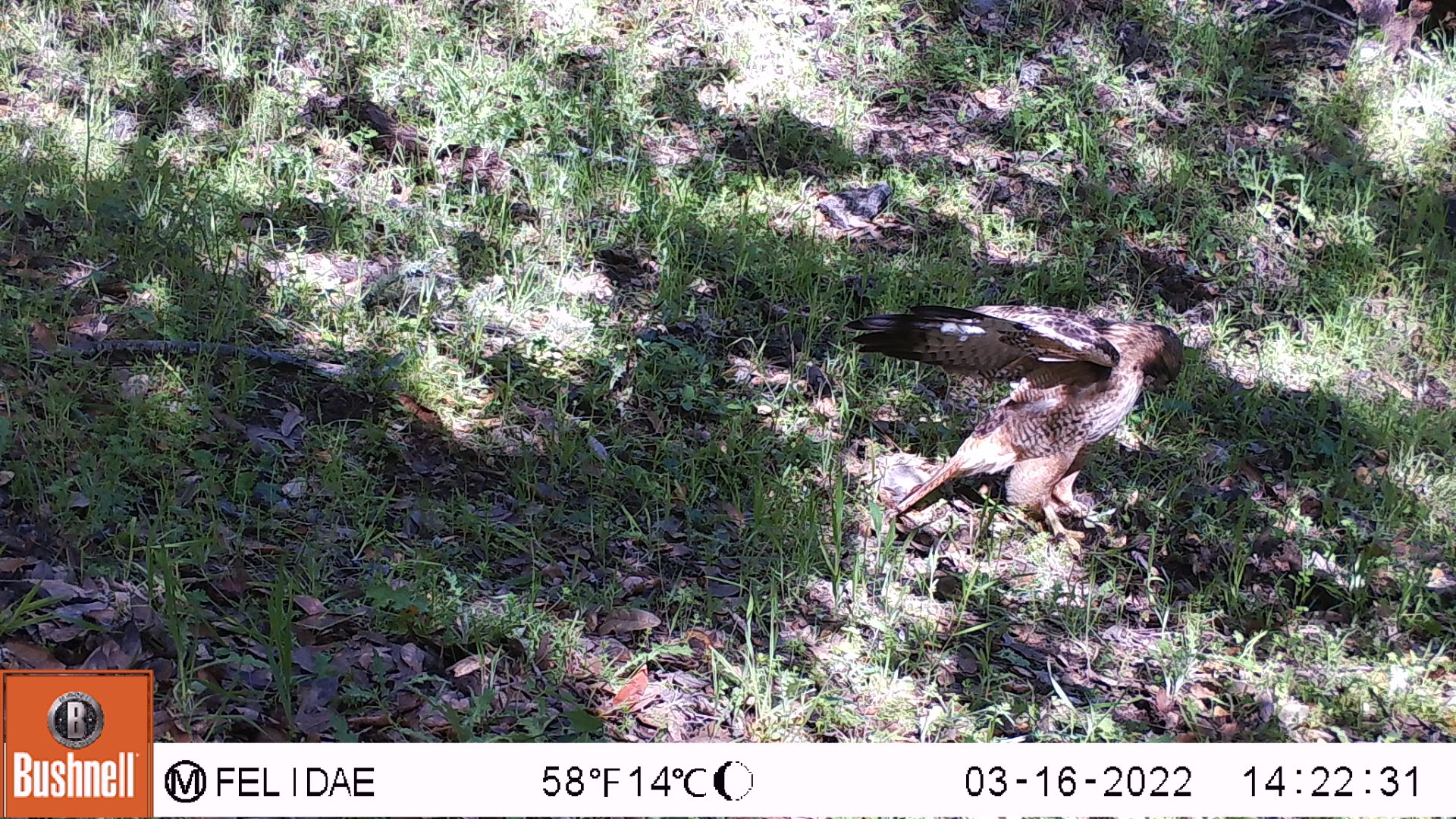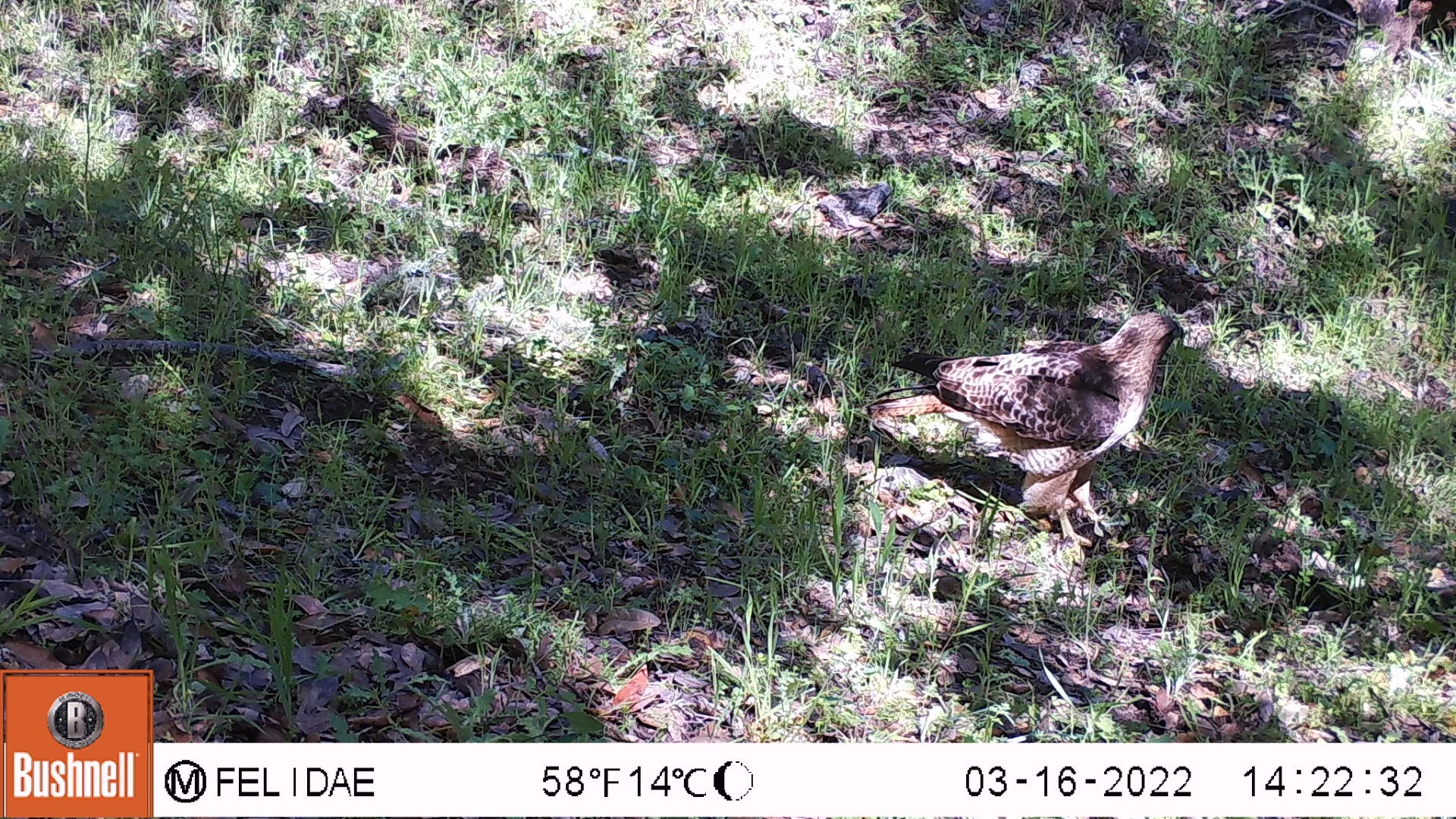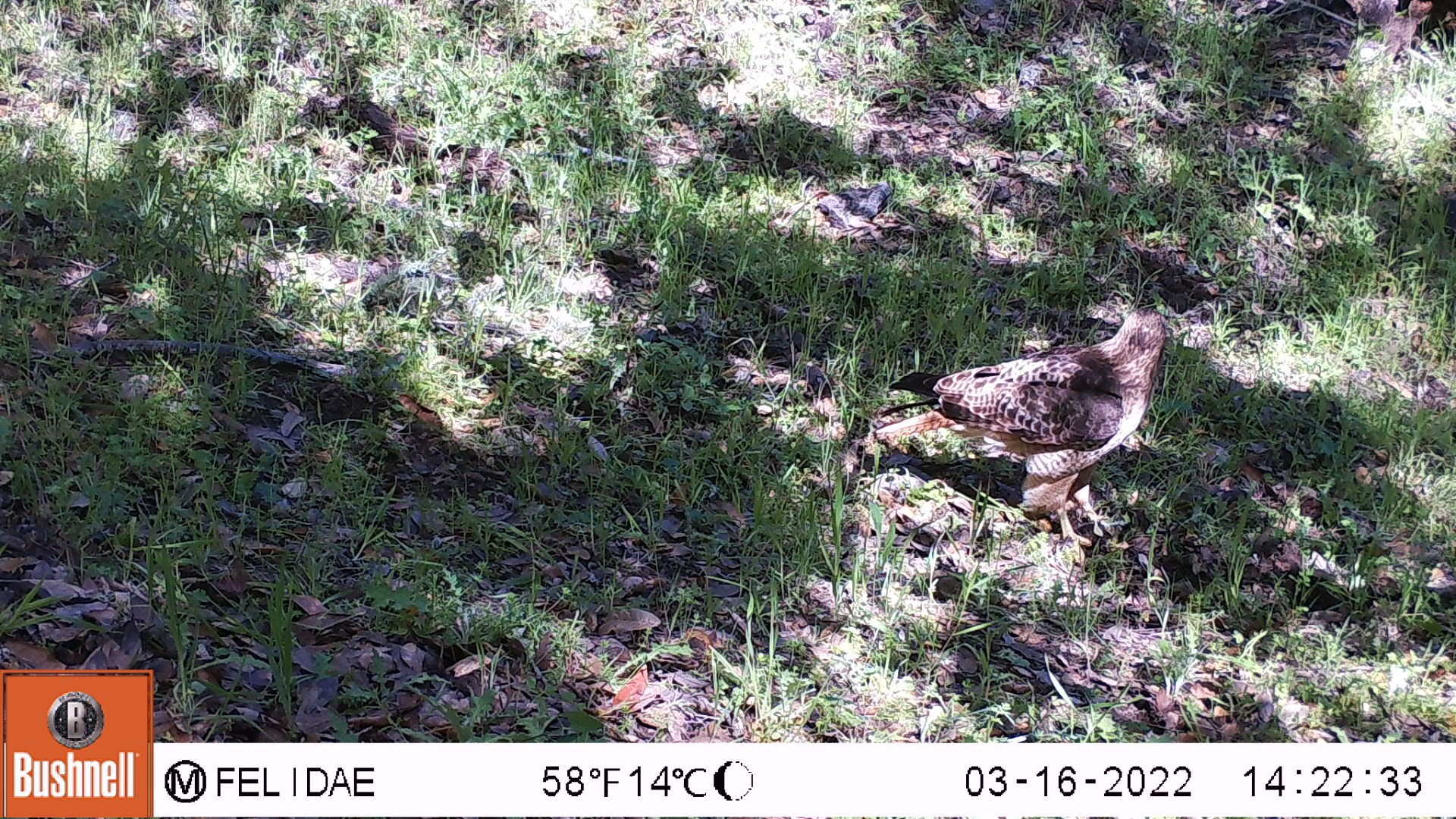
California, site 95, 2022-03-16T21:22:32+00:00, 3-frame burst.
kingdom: Animalia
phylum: Chordata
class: Aves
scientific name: Aves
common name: bird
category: unknown bird